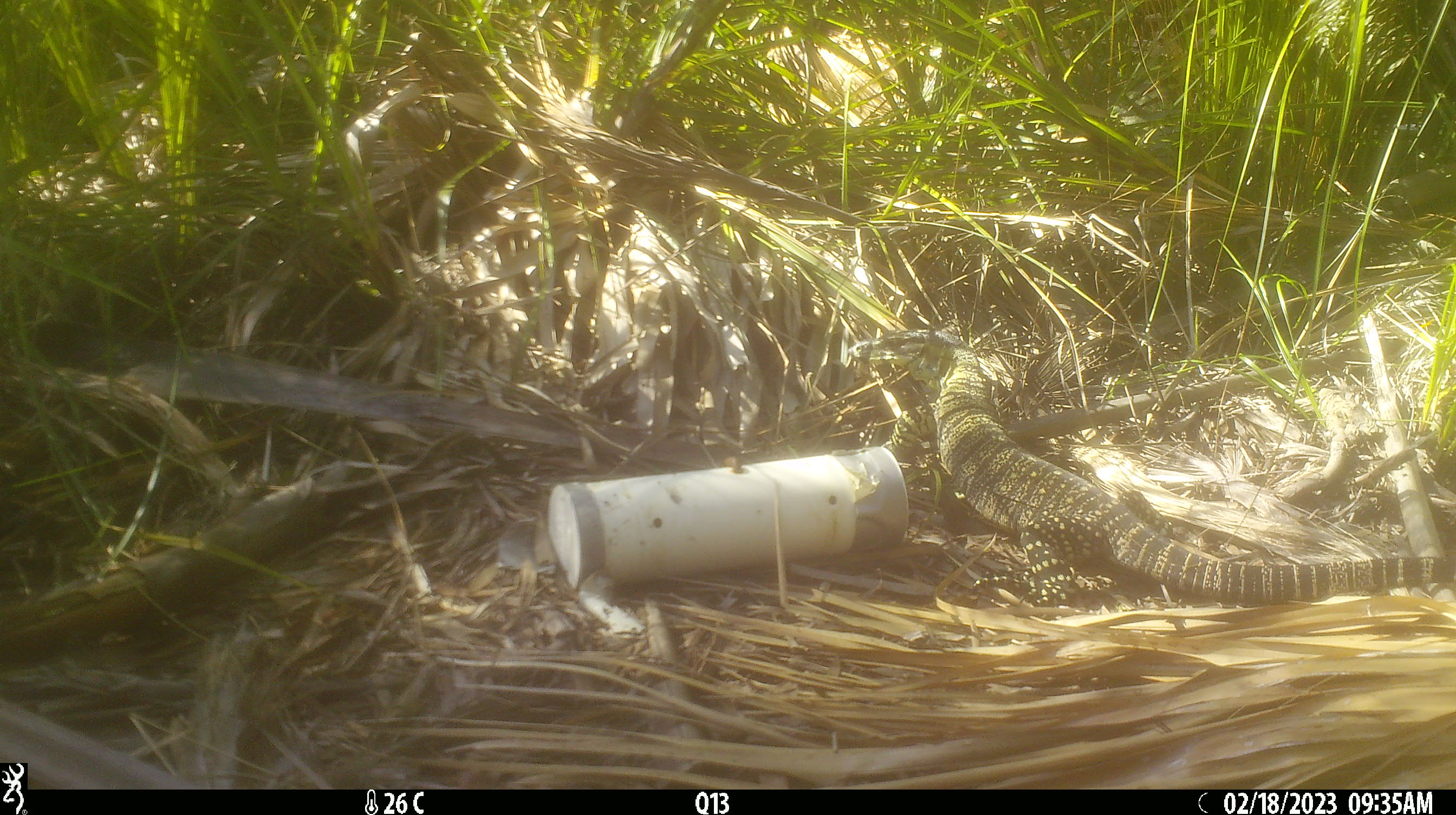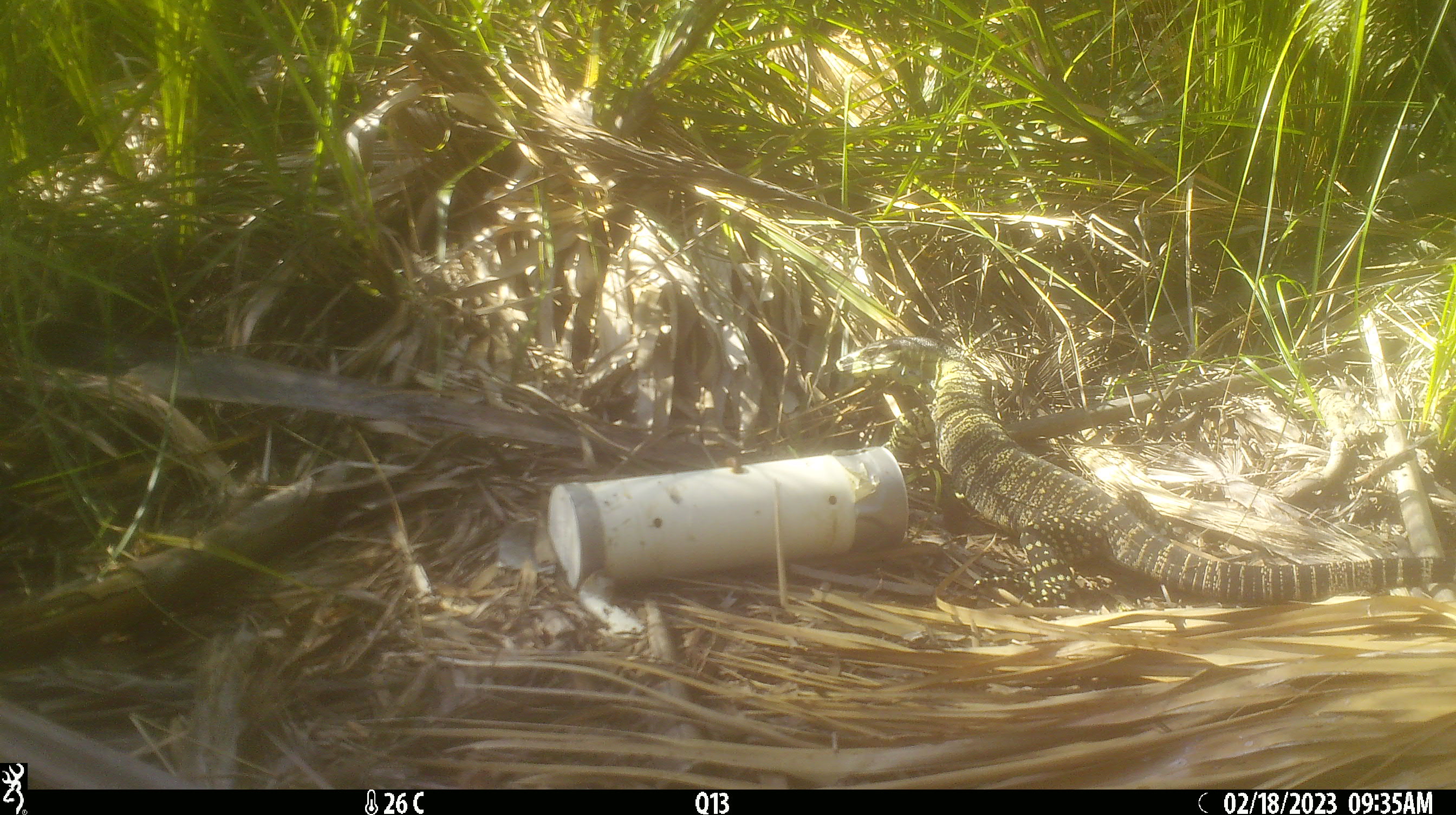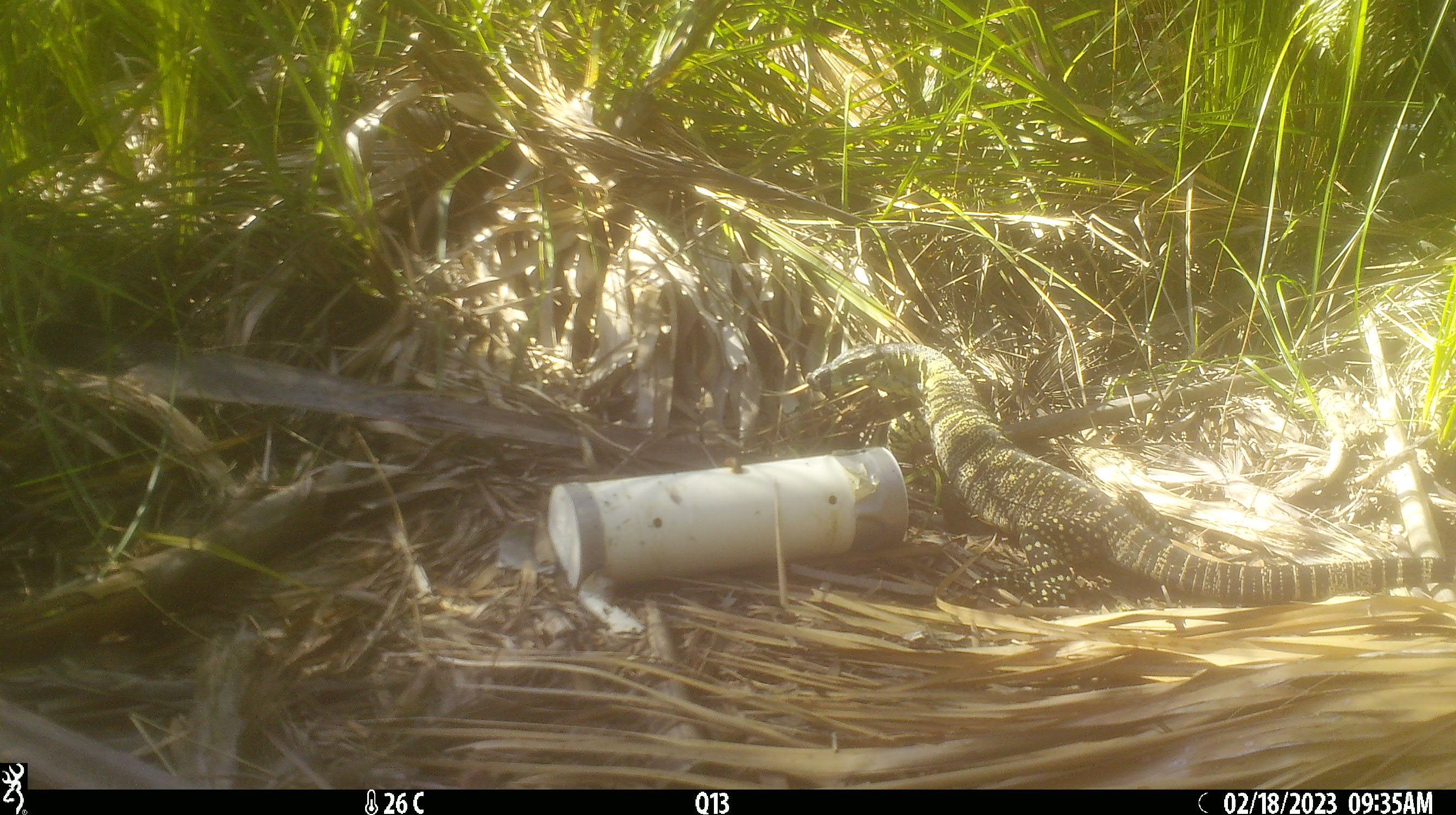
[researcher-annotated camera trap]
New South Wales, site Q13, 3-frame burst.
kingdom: Animalia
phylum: Chordata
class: Reptilia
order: Squamata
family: Varanidae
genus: Varanus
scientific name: Varanus varius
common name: lace monitor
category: goanna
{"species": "goanna (lace monitor) (Varanus varius)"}